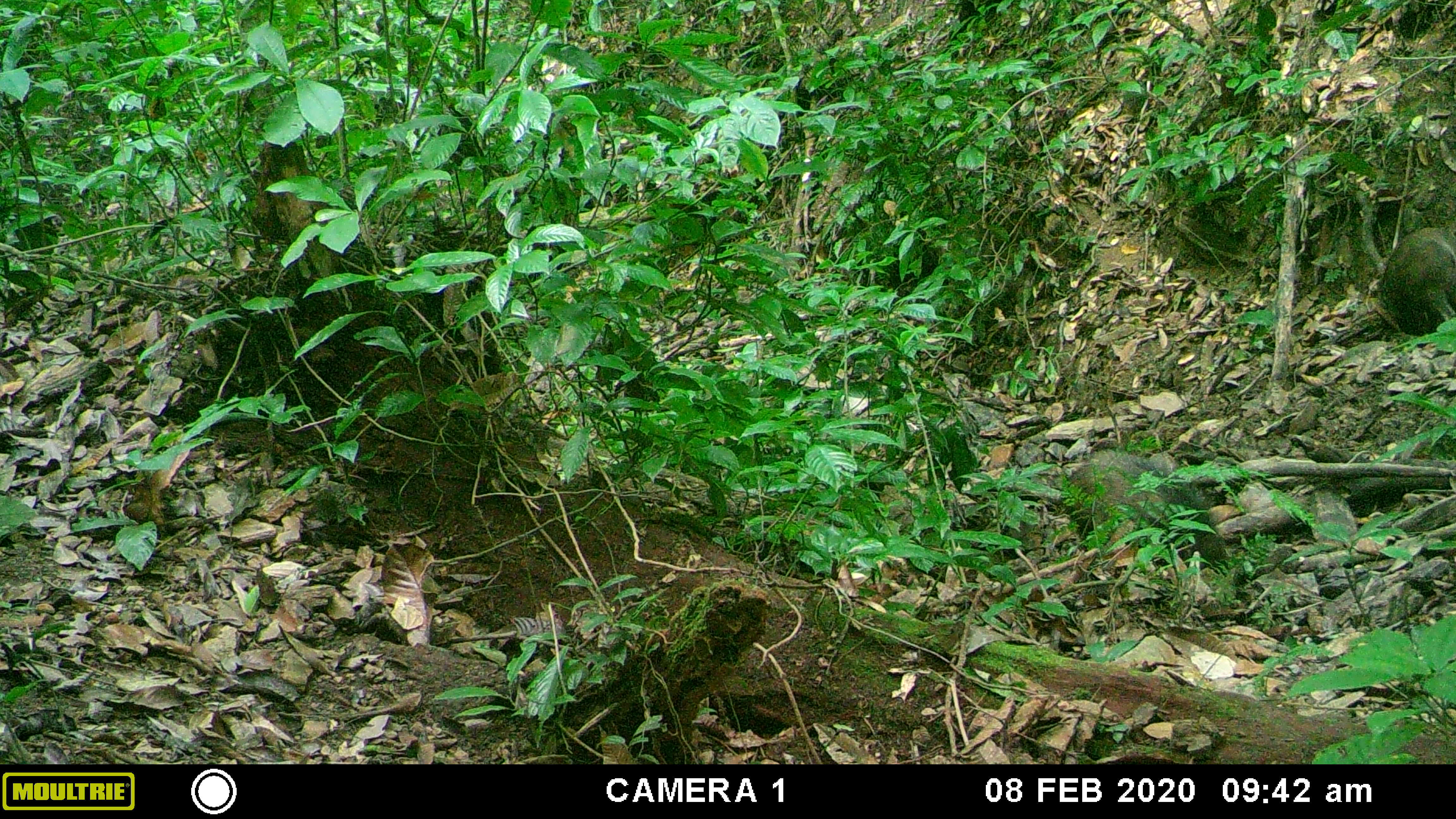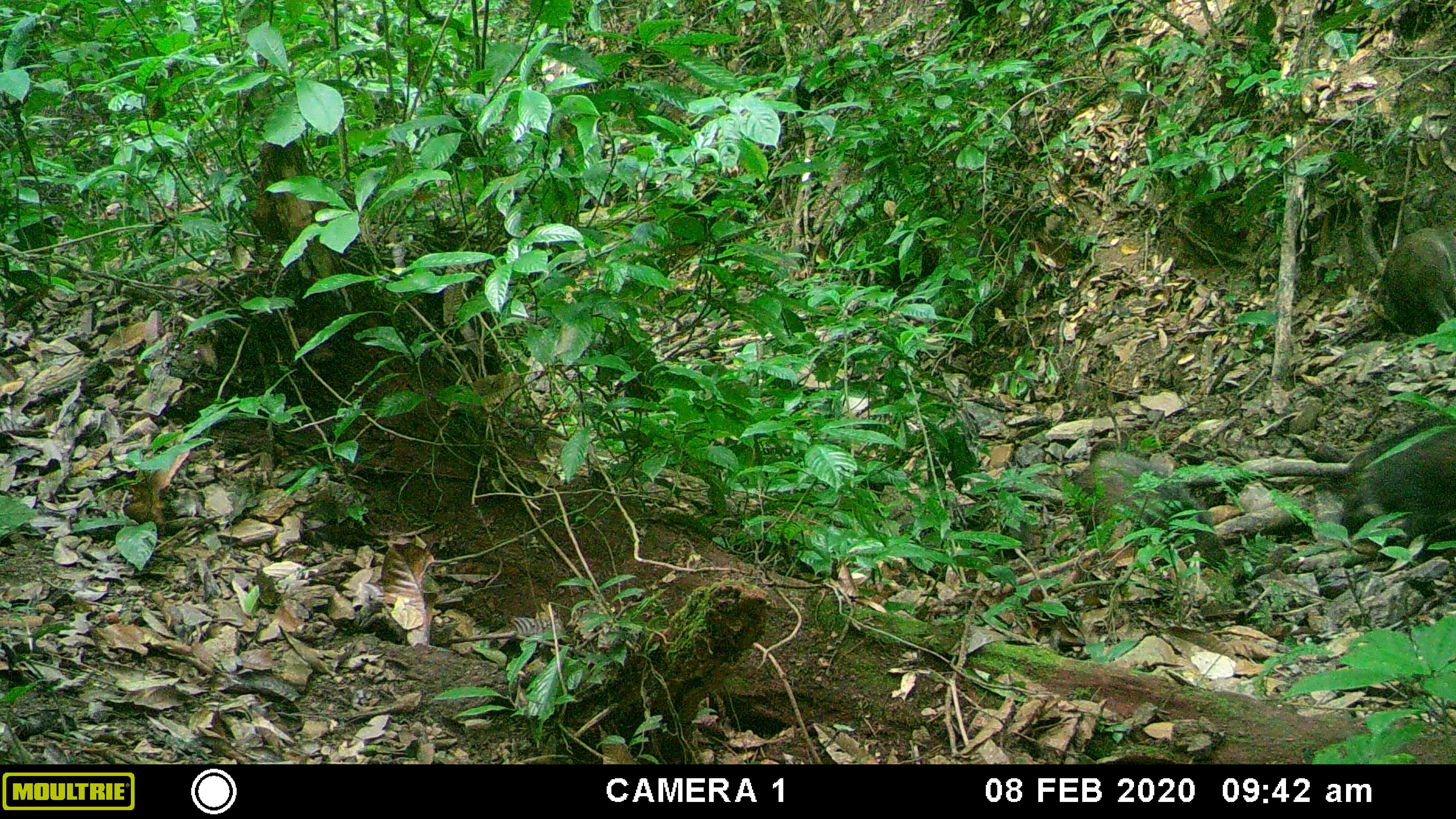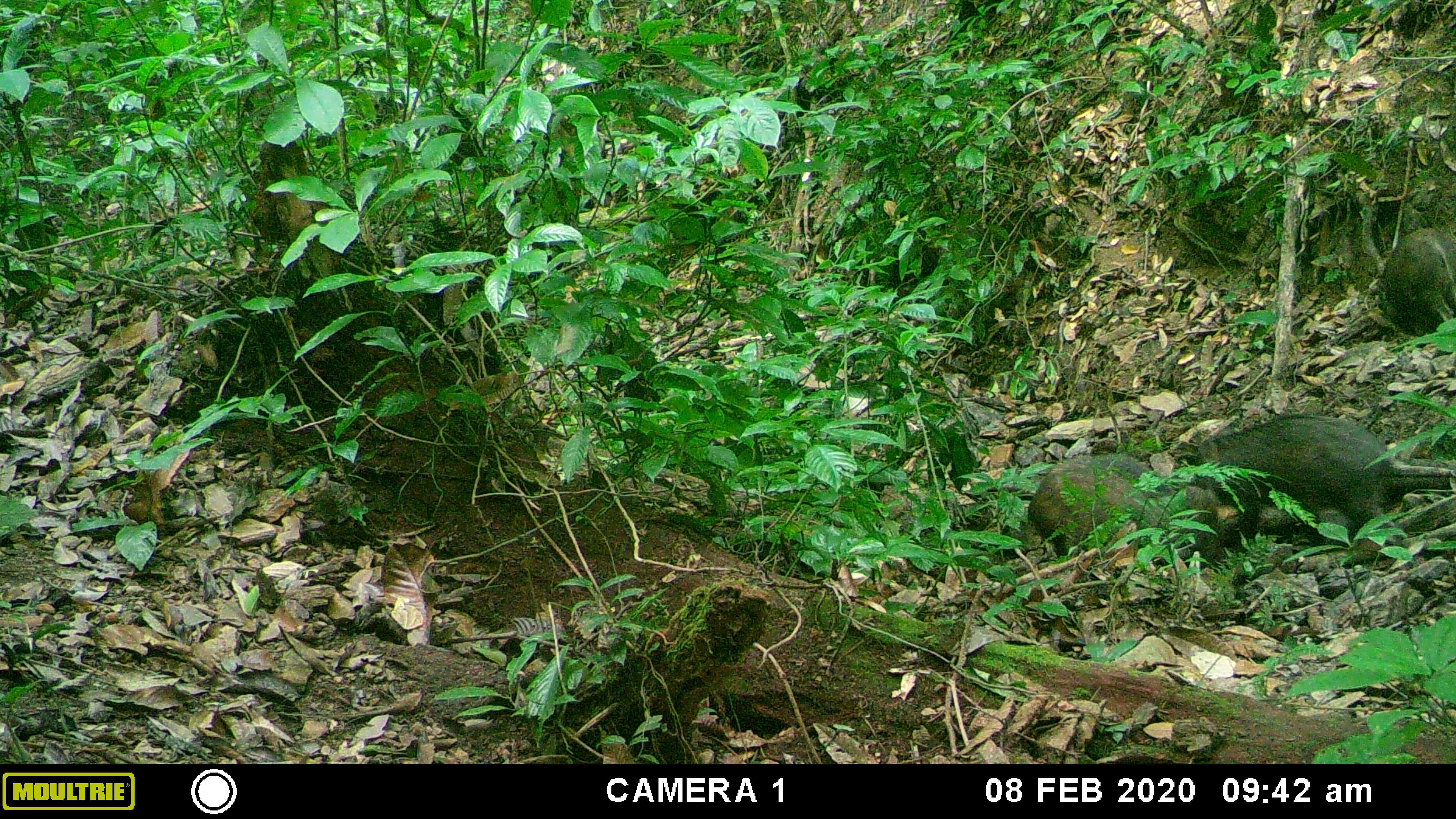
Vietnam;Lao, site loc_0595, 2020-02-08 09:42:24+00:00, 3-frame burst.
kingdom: Animalia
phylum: Chordata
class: Mammalia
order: Artiodactyla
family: Suidae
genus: Sus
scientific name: Sus scrofa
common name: eurasian wild pig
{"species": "eurasian wild pig (Sus scrofa)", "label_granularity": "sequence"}